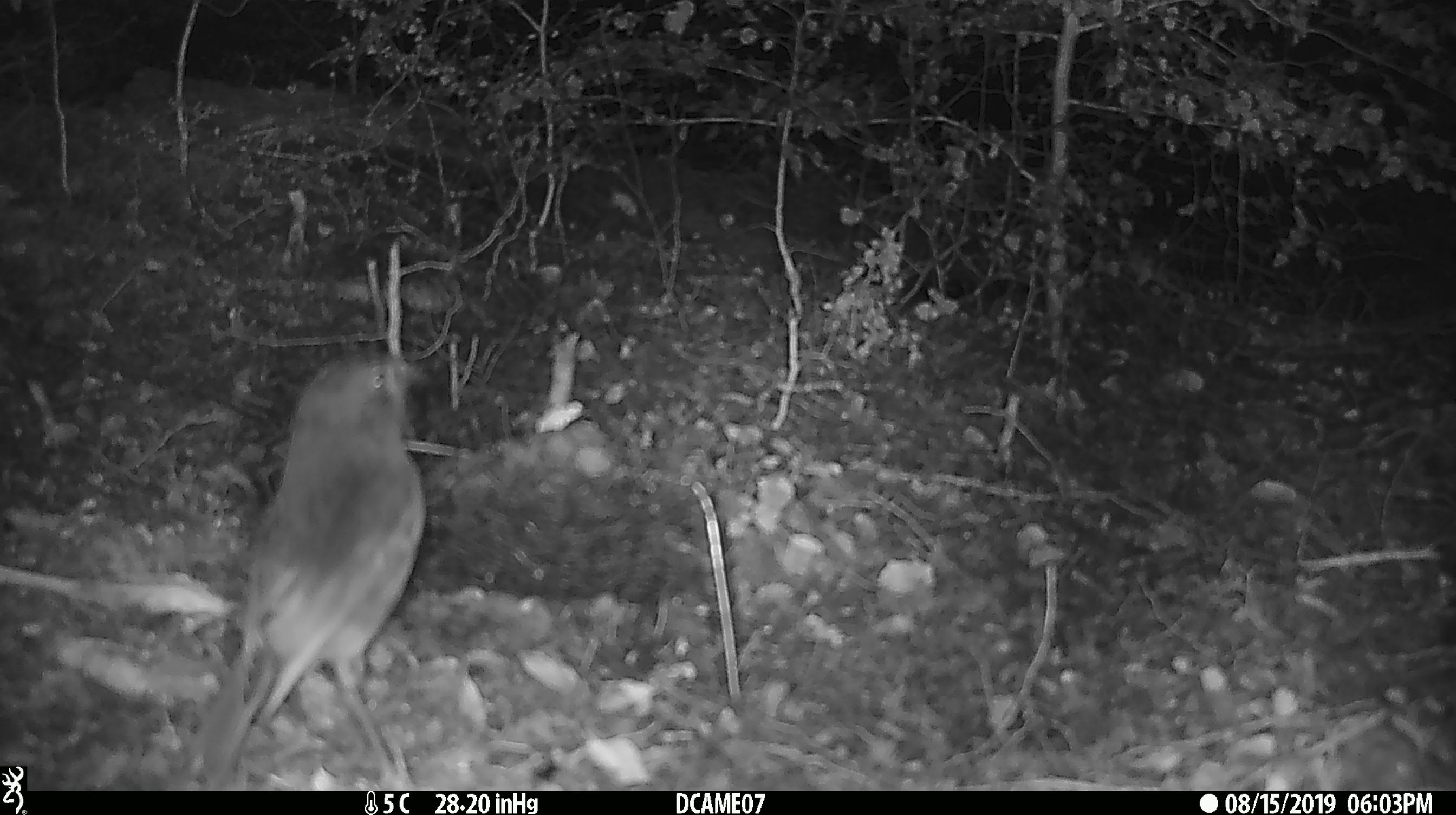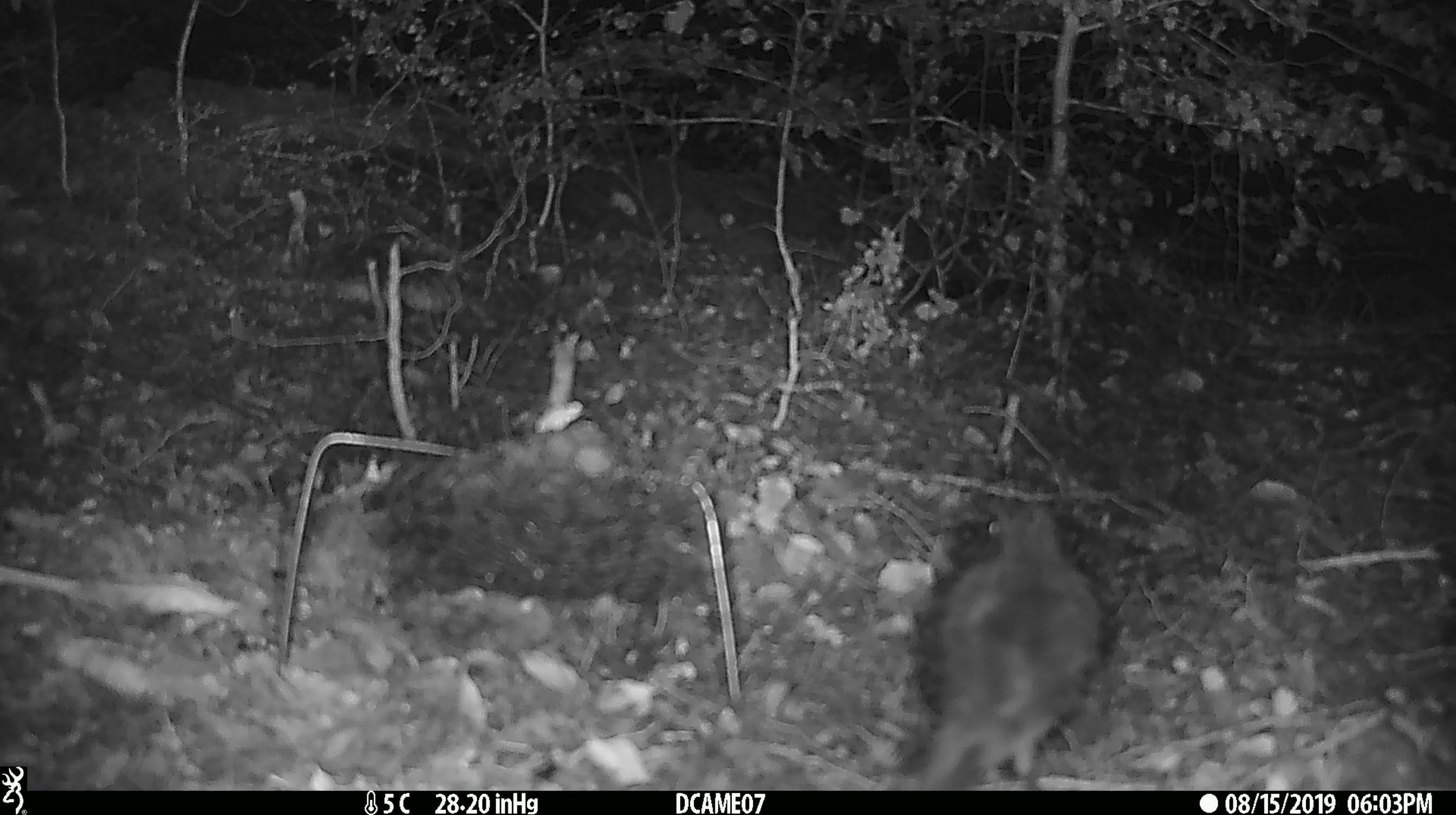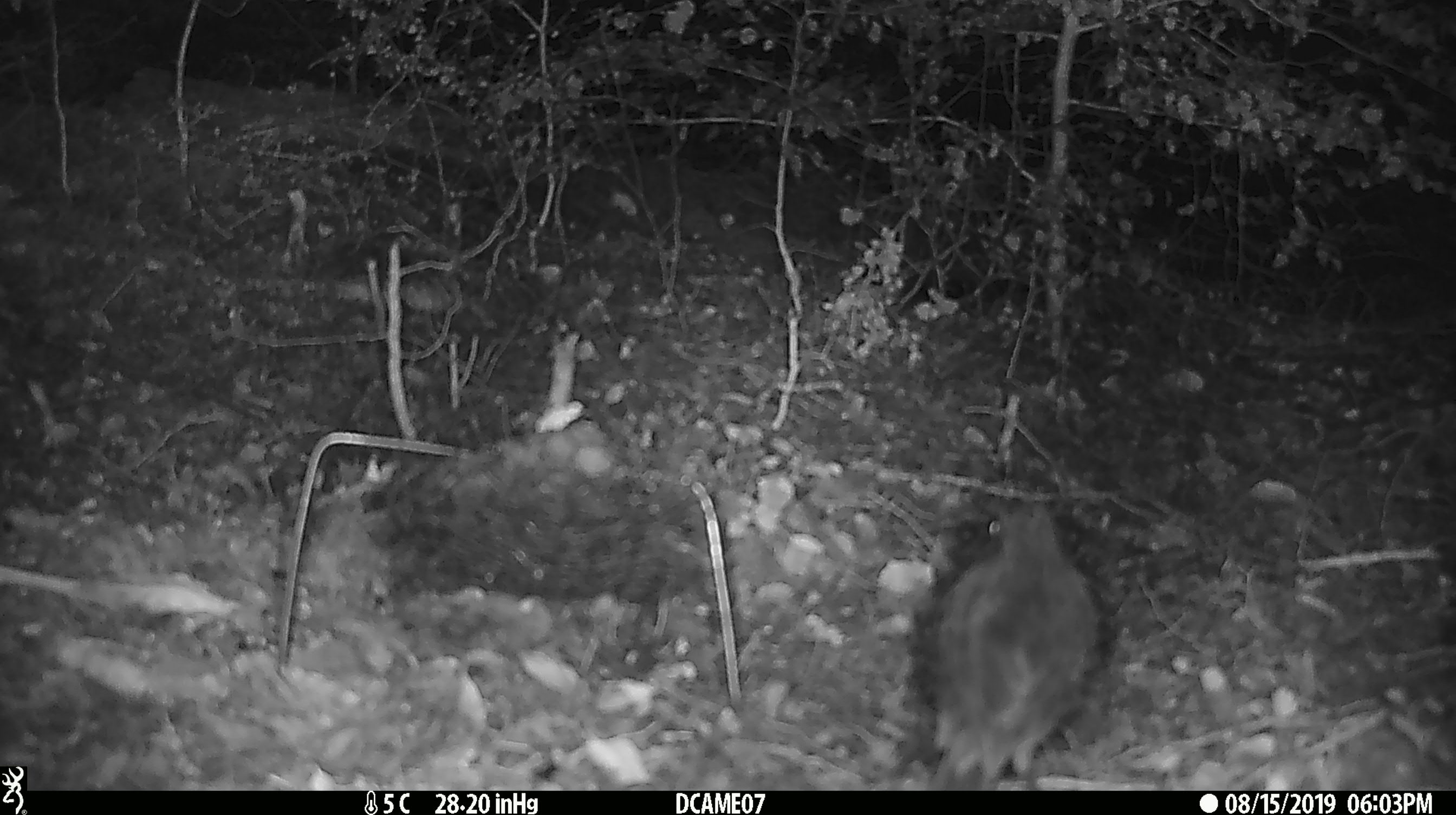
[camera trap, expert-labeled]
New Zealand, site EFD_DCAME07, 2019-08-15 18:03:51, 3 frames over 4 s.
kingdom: Animalia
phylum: Chordata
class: Aves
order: Passeriformes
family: Petroicidae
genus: Petroica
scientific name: Petroica australis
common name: new zealand robin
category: robin